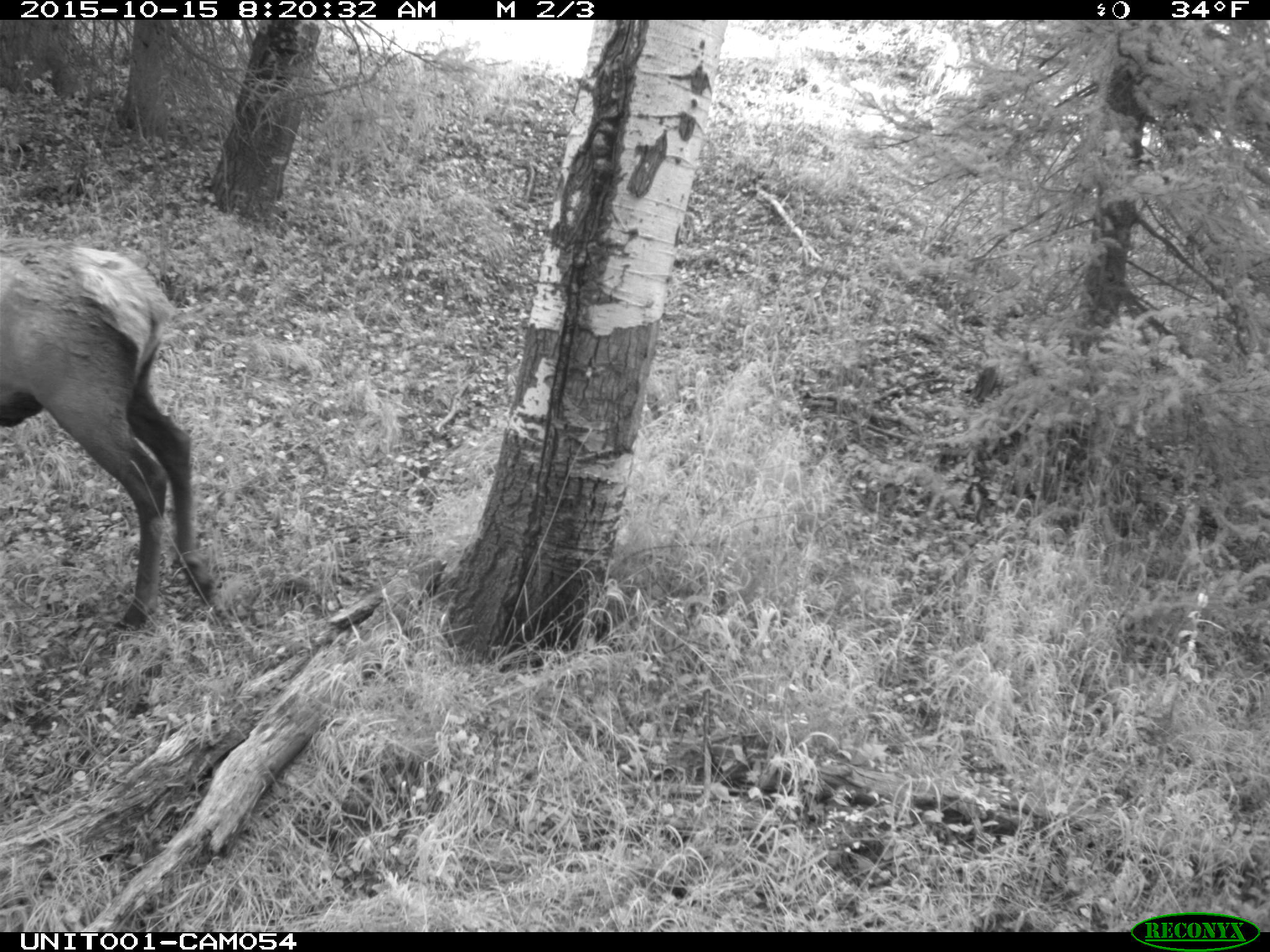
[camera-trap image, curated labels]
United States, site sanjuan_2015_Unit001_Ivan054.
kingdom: Animalia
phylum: Chordata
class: Mammalia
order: Artiodactyla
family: Cervidae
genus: Cervus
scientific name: Cervus elaphus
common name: red deer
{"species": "Cervus elaphus (red deer)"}